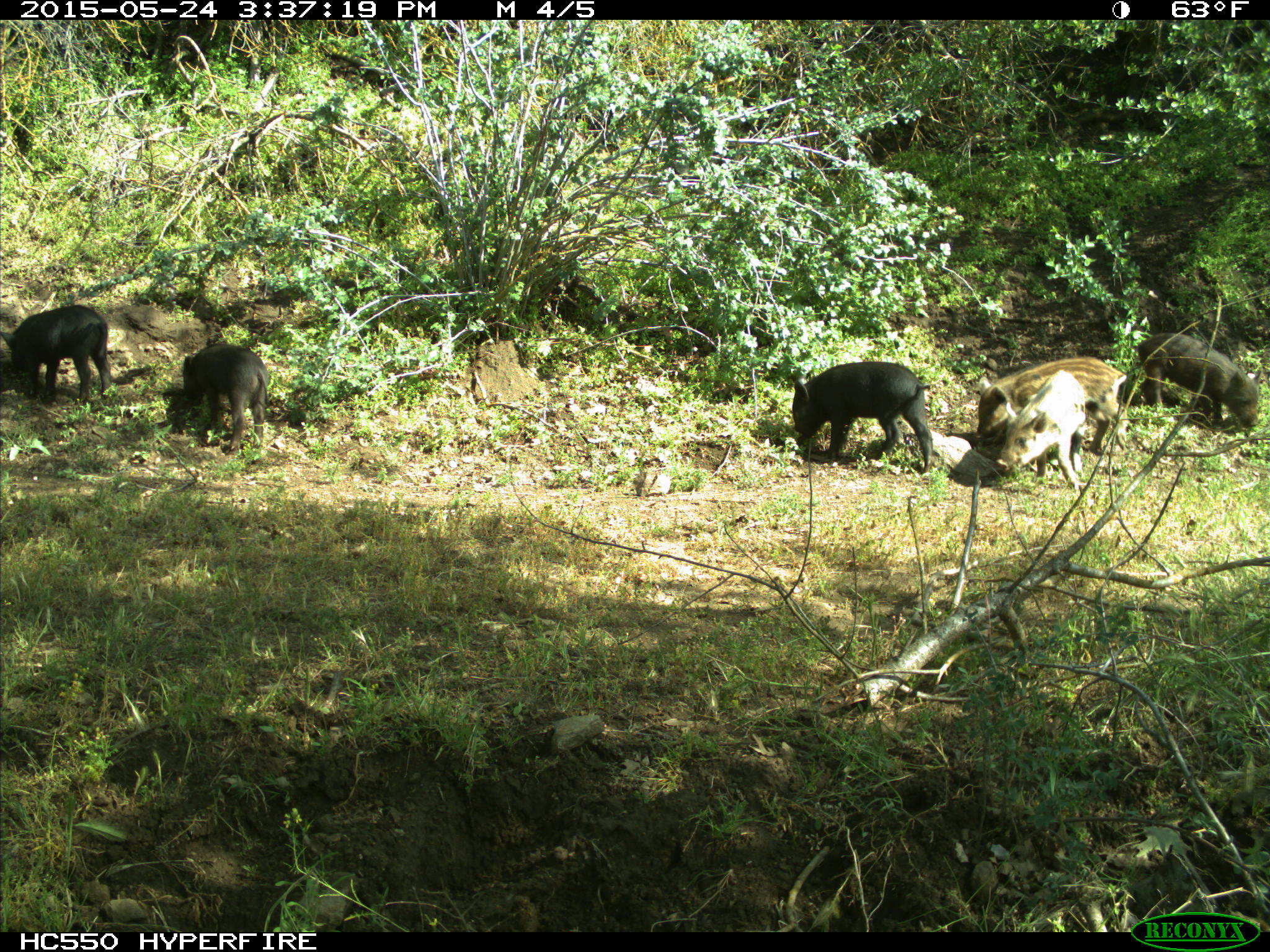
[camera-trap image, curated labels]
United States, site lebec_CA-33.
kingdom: Animalia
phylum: Chordata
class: Mammalia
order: Artiodactyla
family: Suidae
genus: Sus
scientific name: Sus scrofa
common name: wild boar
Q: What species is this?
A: Sus scrofa (wild boar).